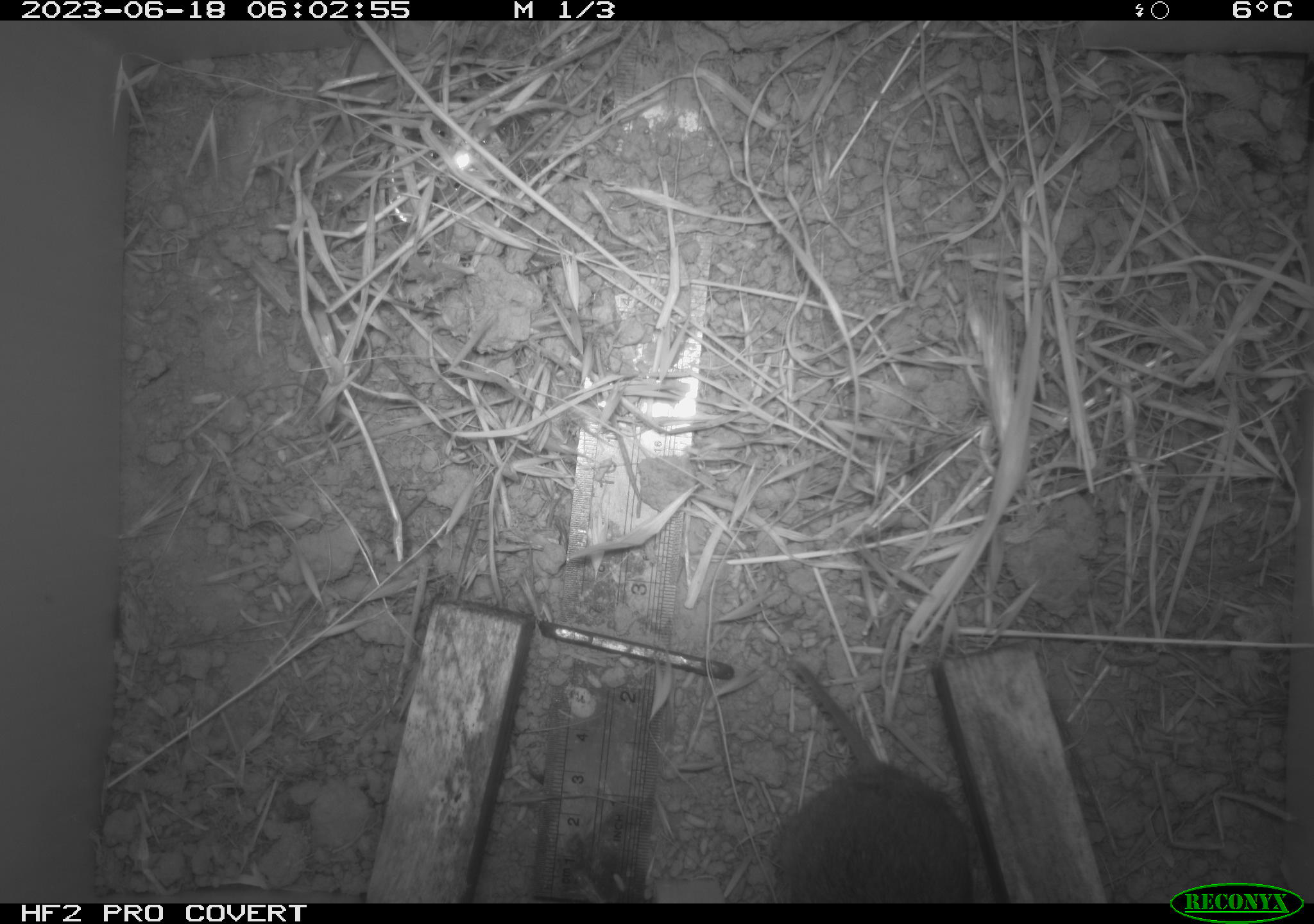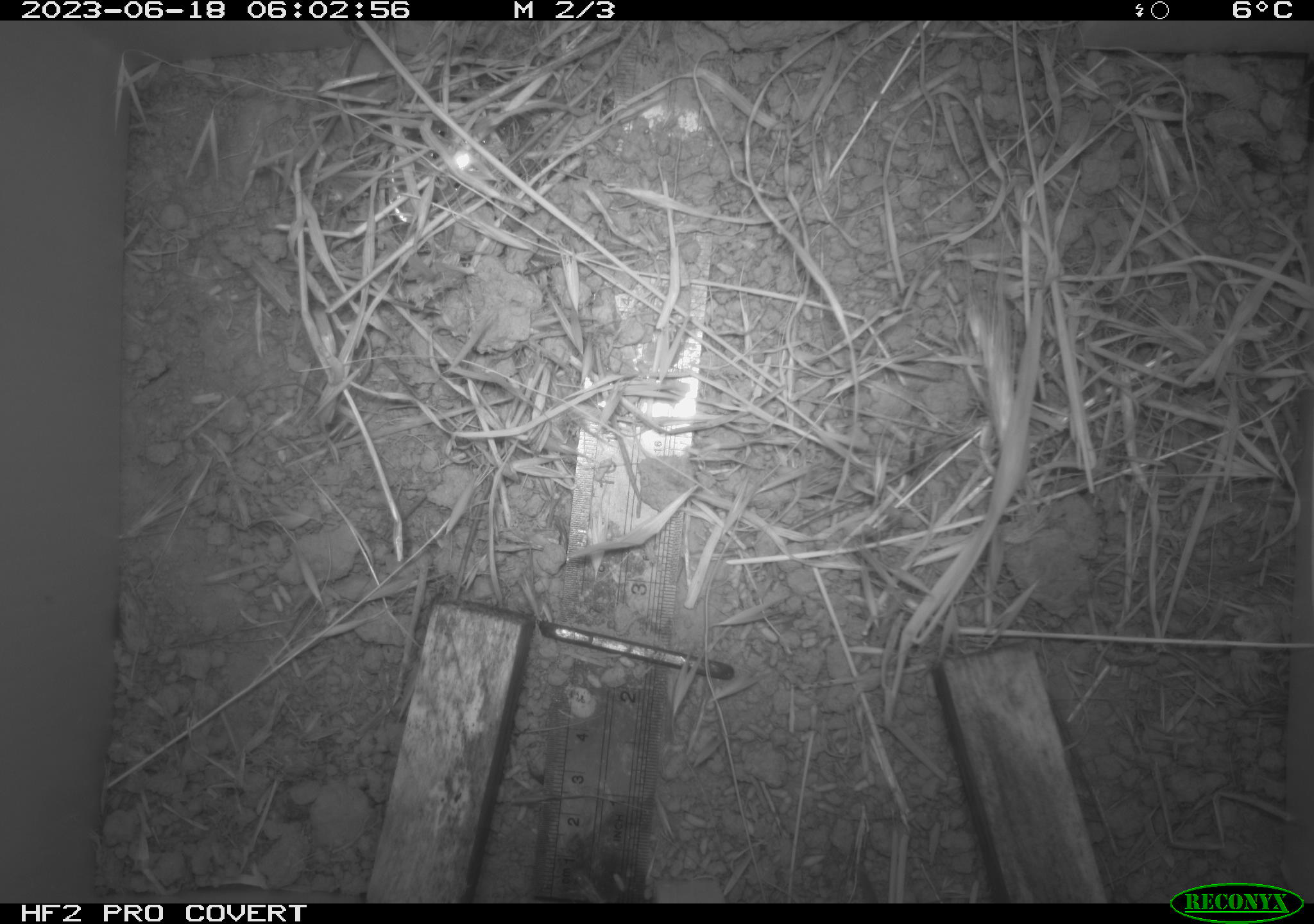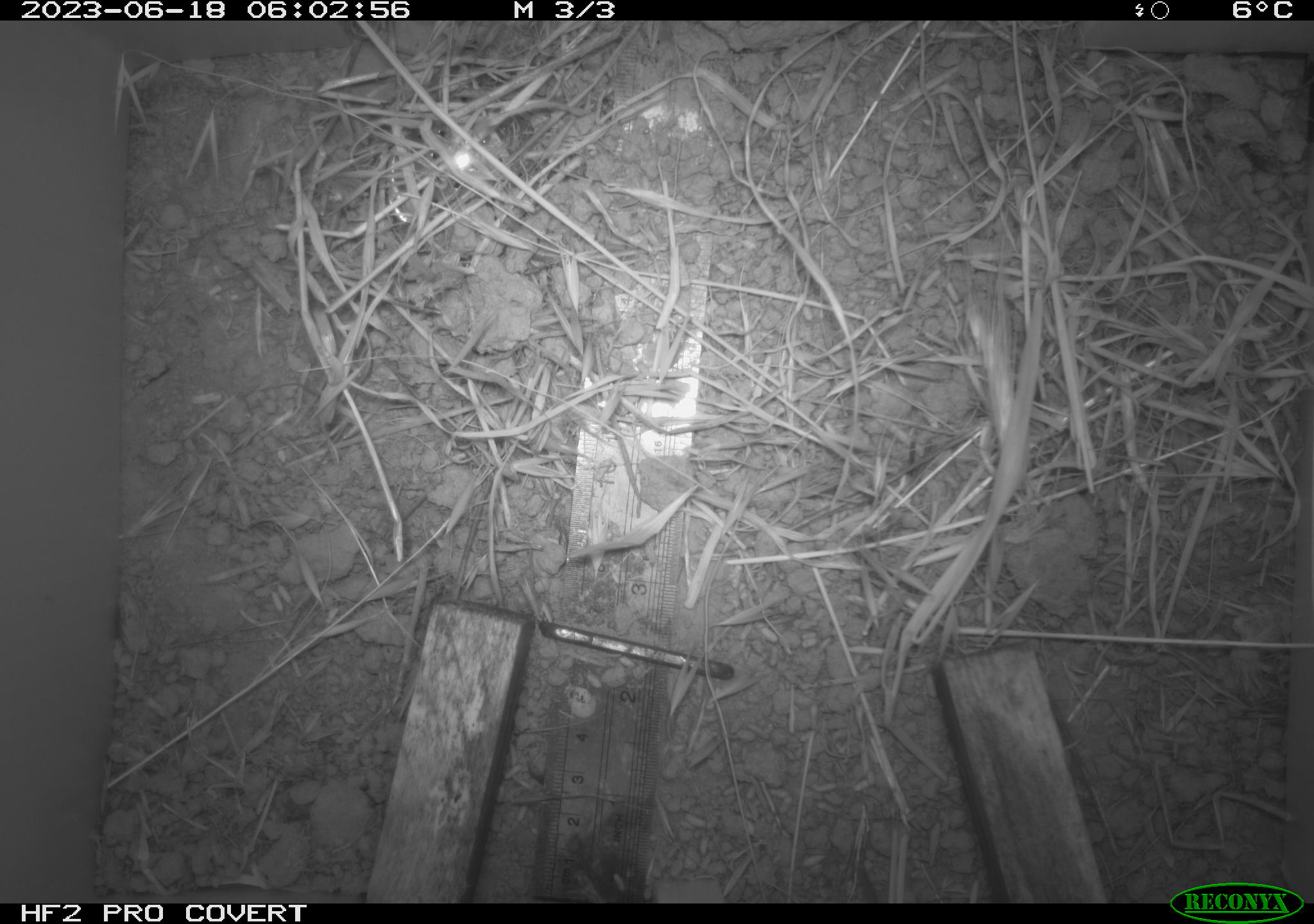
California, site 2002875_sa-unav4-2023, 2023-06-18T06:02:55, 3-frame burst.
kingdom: Animalia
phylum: Chordata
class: Mammalia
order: Rodentia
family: Cricetidae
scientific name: Arvicolinae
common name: voles, lemmings, and muskrats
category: arvicolinae subfamily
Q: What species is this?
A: Arvicolinae subfamily (voles, lemmings, and muskrats) (Arvicolinae).